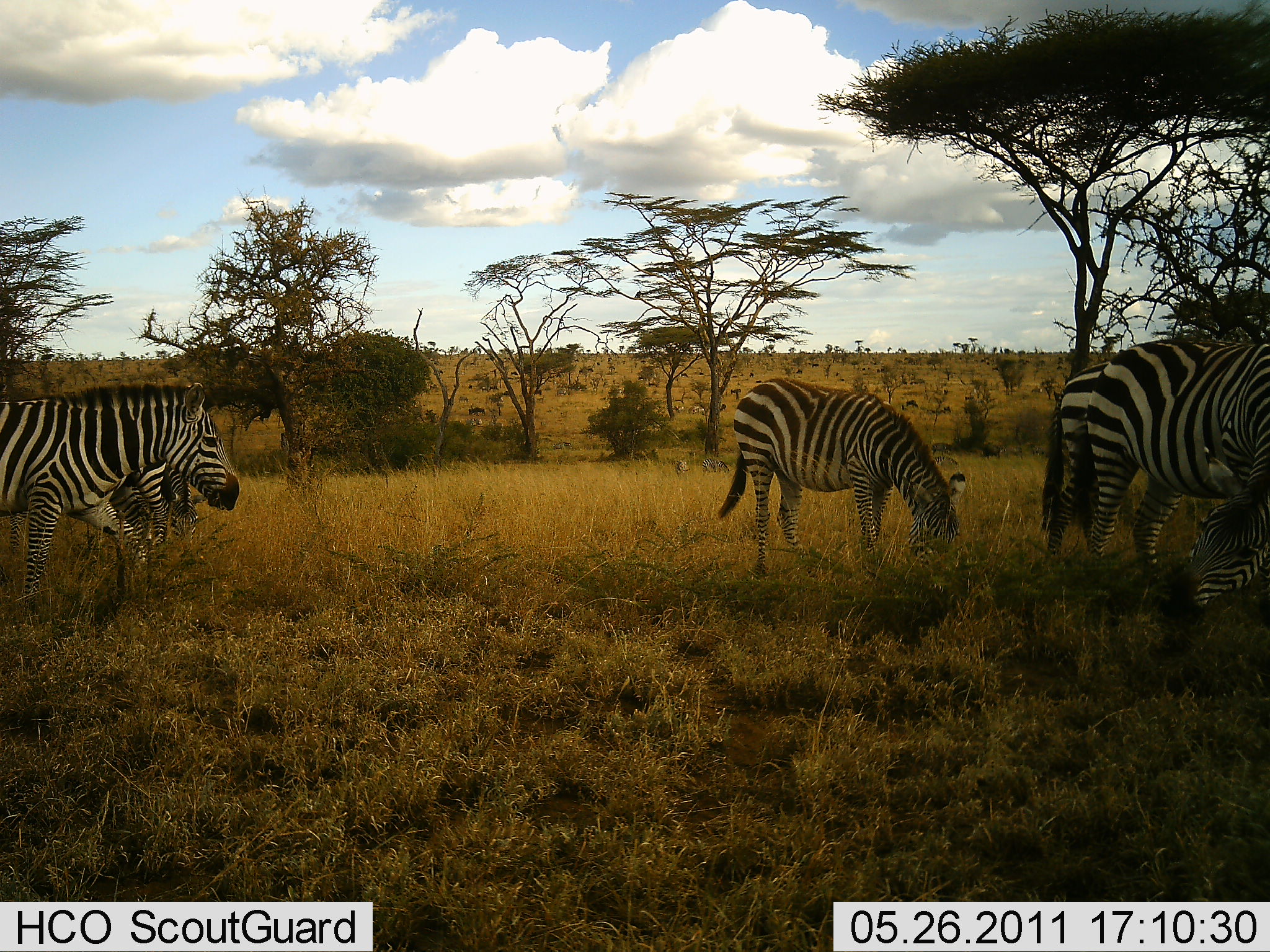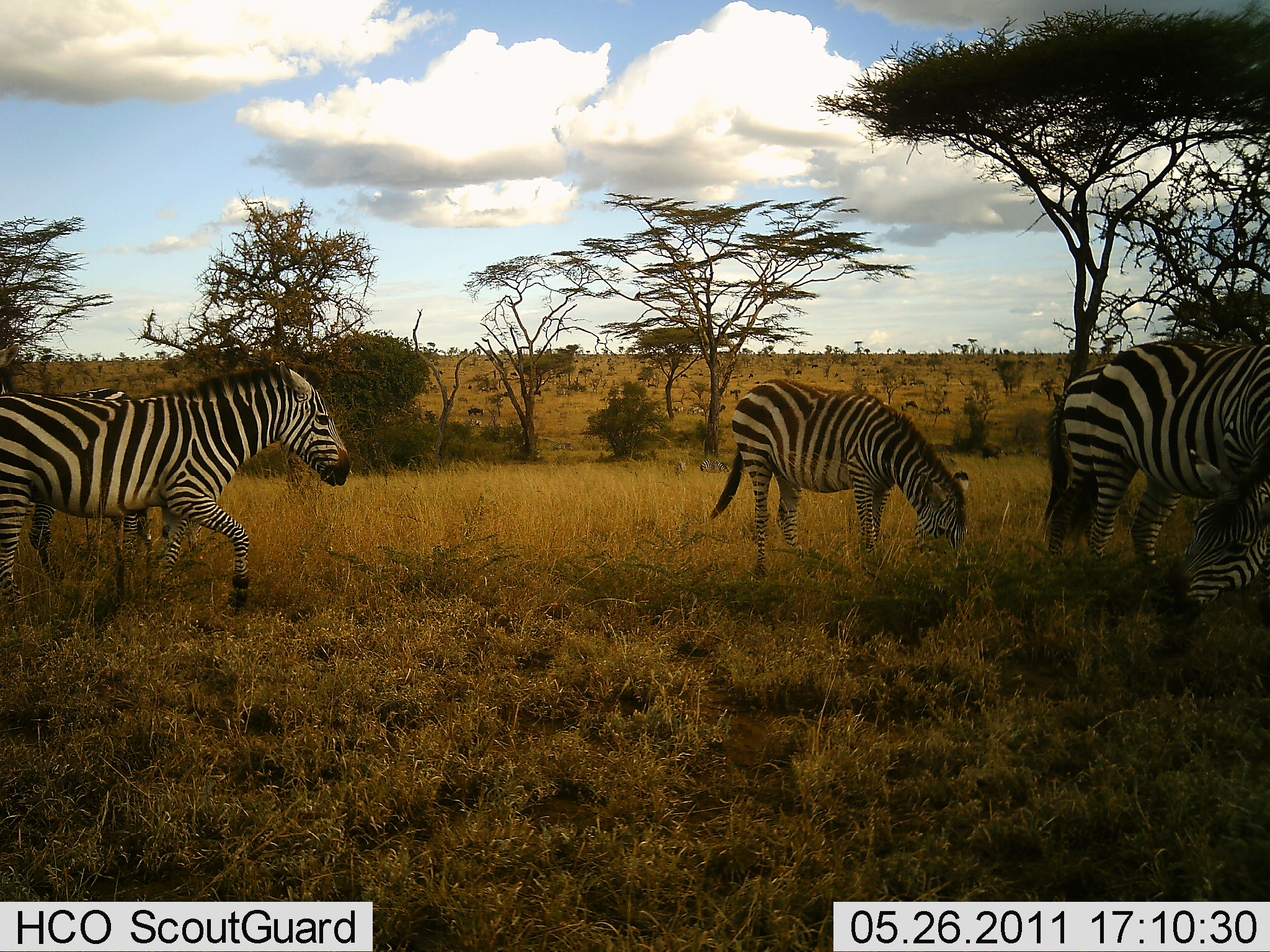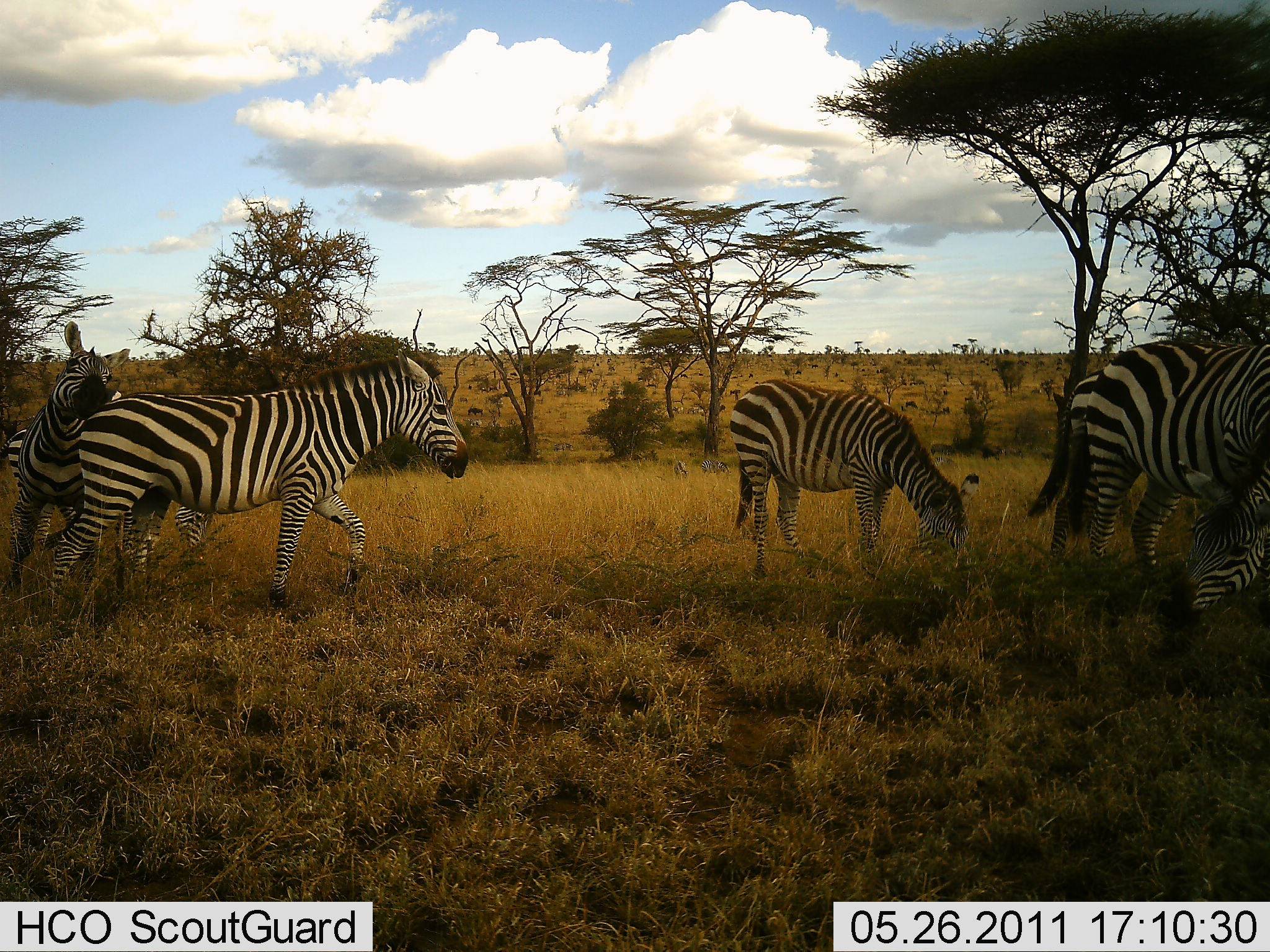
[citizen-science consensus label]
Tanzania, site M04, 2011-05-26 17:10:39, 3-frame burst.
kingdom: Animalia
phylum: Chordata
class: Mammalia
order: Perissodactyla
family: Equidae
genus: Equus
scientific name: Equus quagga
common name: plains zebra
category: zebra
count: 5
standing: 46%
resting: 8%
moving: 31%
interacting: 46%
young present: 8%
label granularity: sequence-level